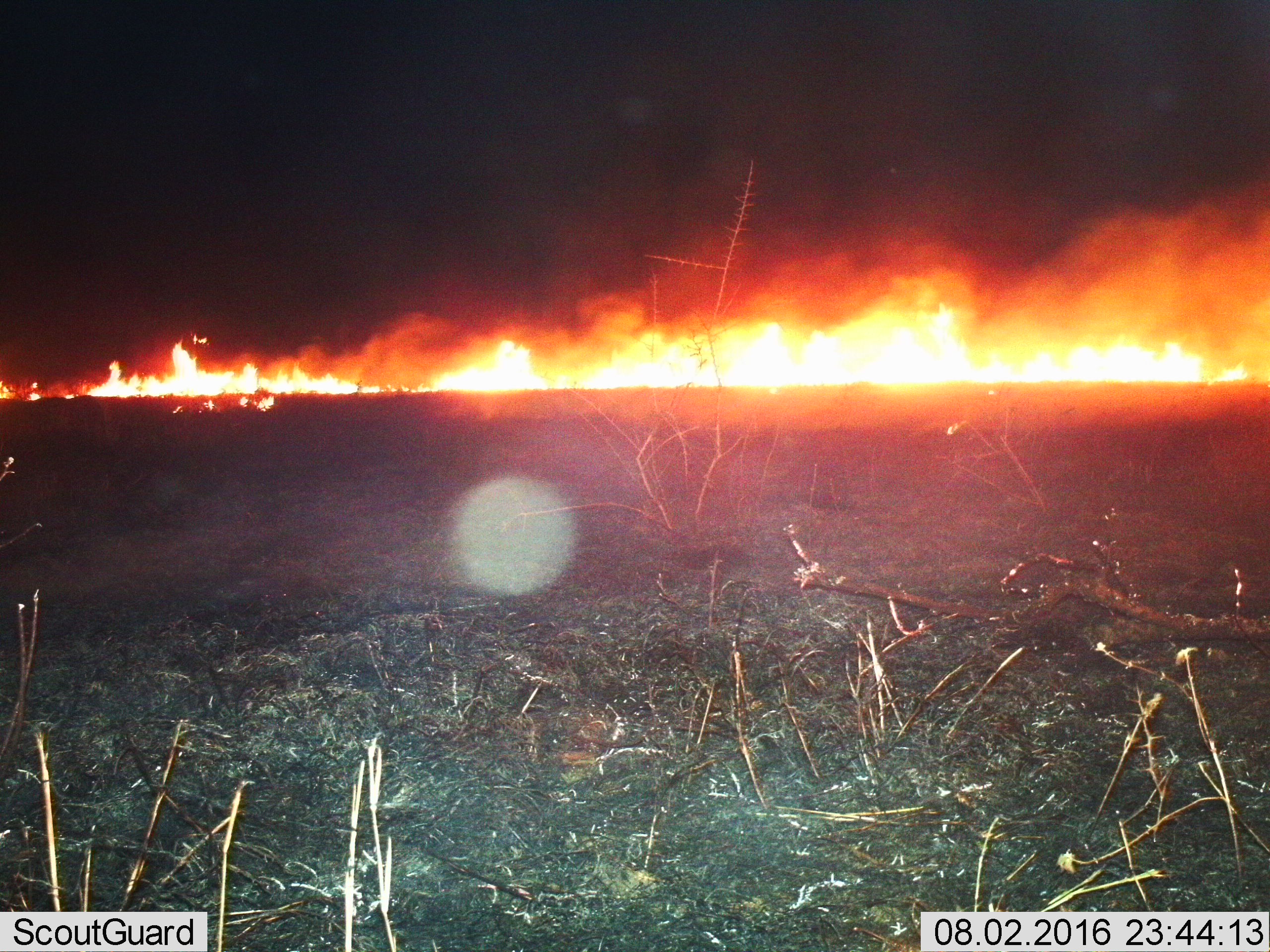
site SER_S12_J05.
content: unidentified animal